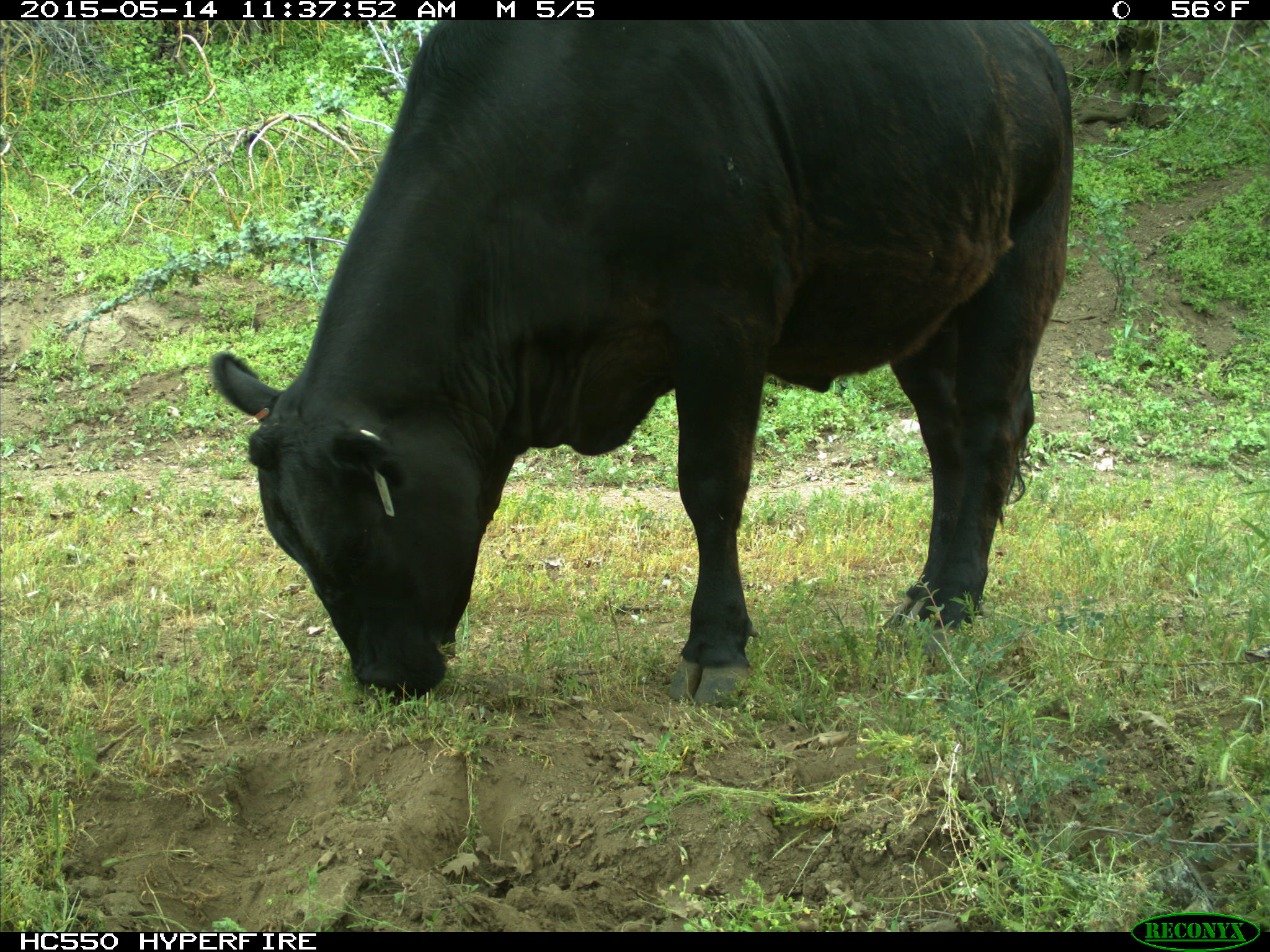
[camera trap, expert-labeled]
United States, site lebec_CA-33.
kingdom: Animalia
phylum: Chordata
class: Mammalia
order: Artiodactyla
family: Bovidae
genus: Bos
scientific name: Bos taurus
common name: domestic cow